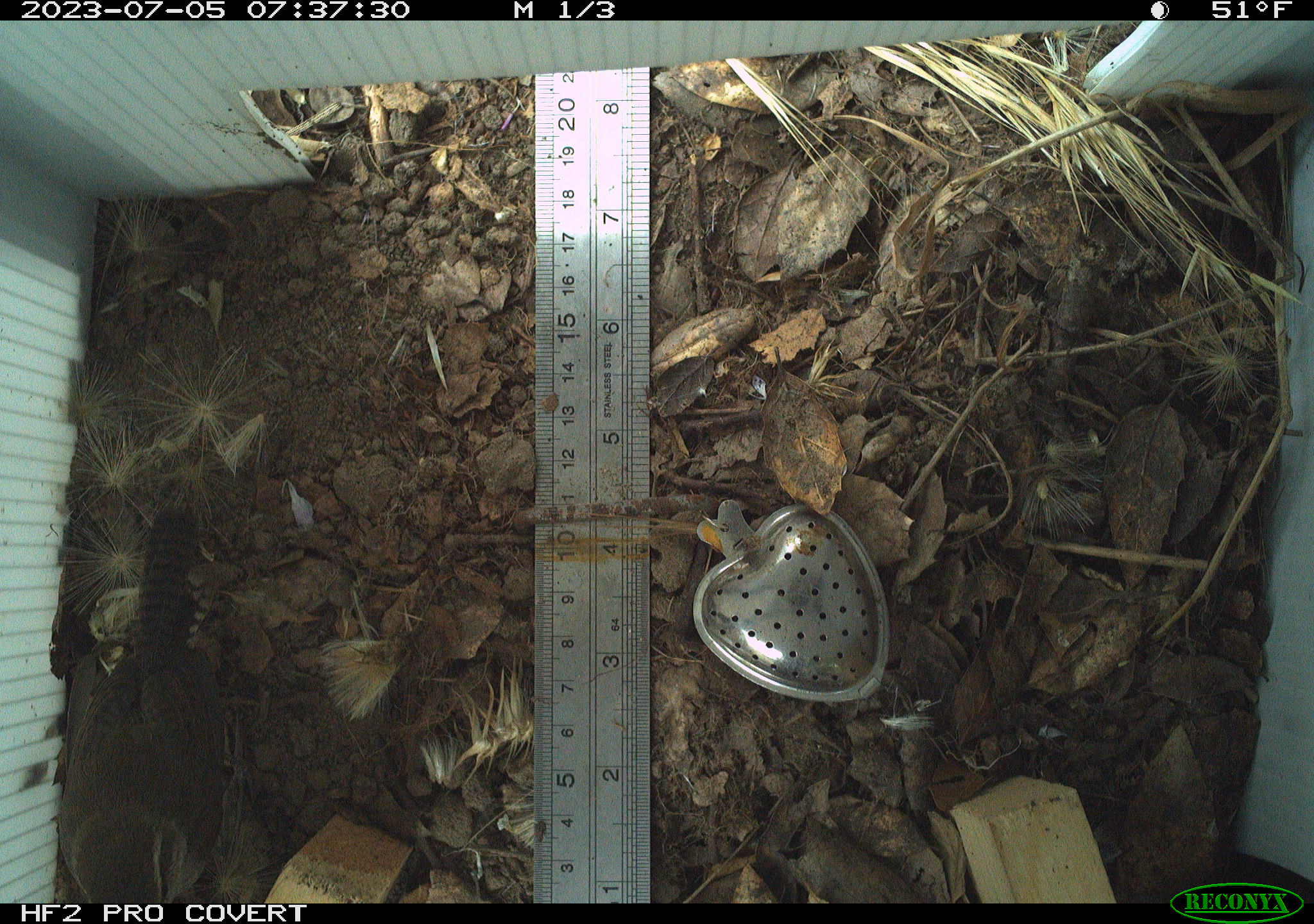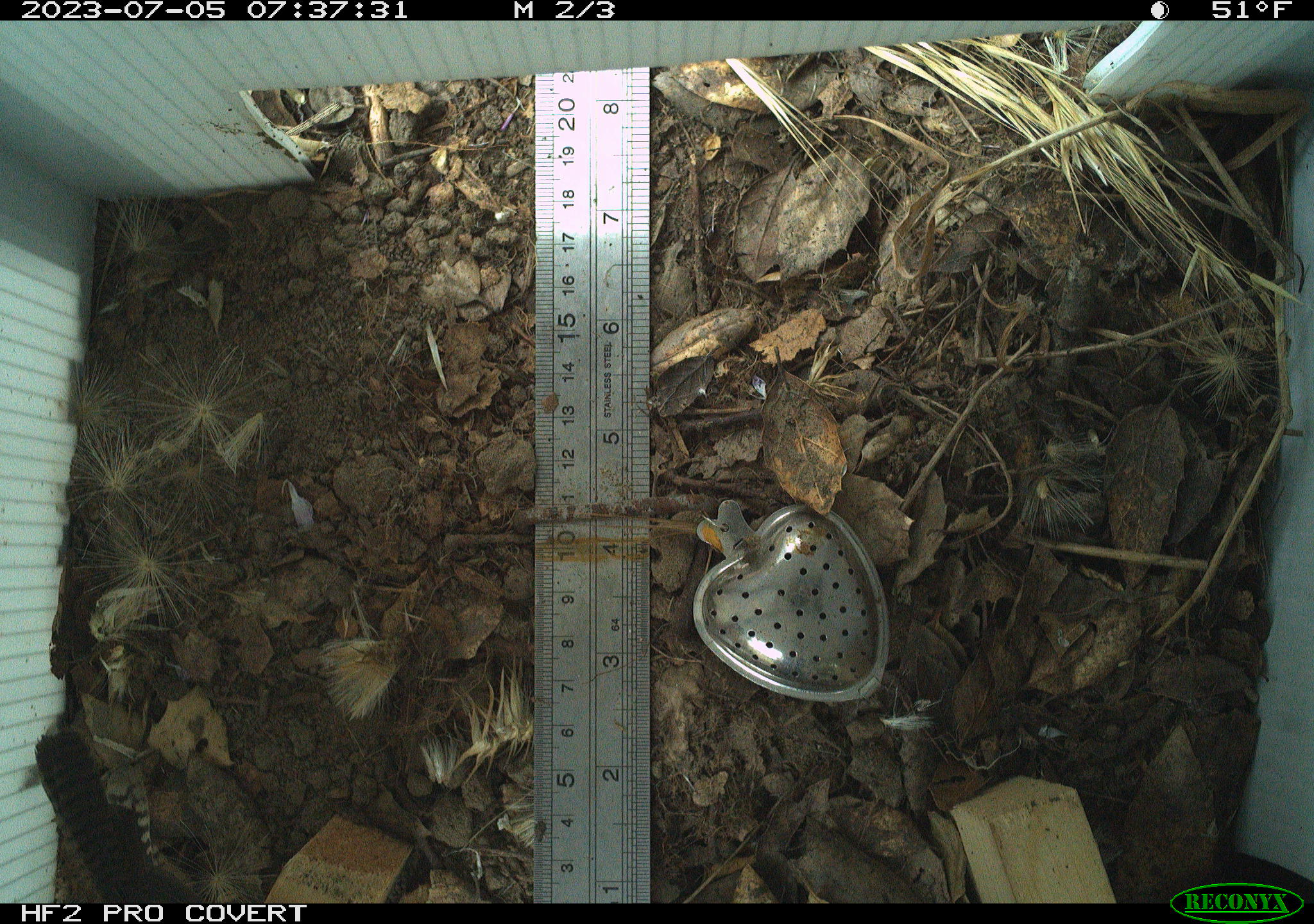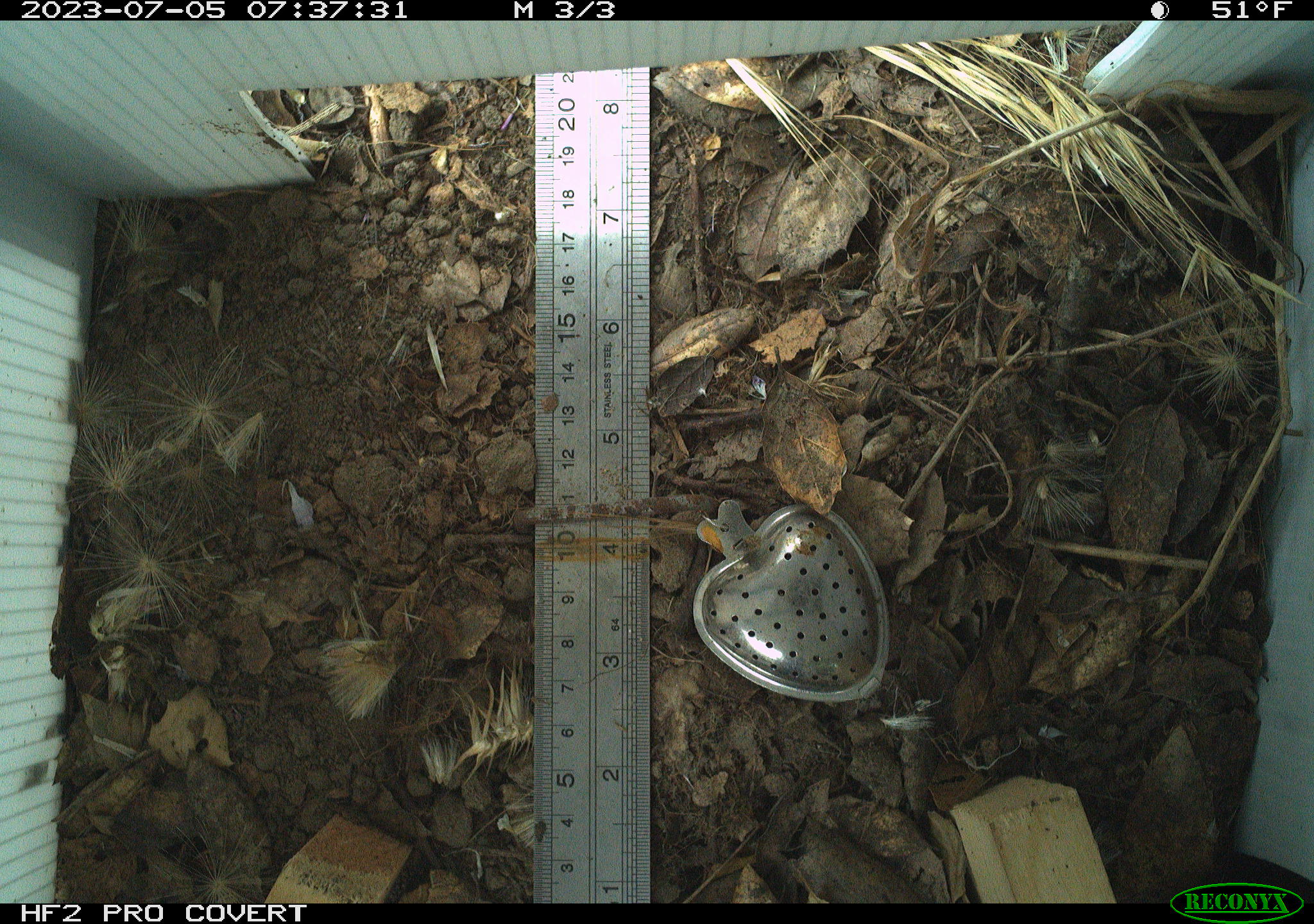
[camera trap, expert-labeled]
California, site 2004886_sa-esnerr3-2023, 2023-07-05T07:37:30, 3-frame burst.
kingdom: Animalia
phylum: Chordata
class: Aves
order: Passeriformes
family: Troglodytidae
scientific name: Troglodytidae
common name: wren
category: troglodytidae family